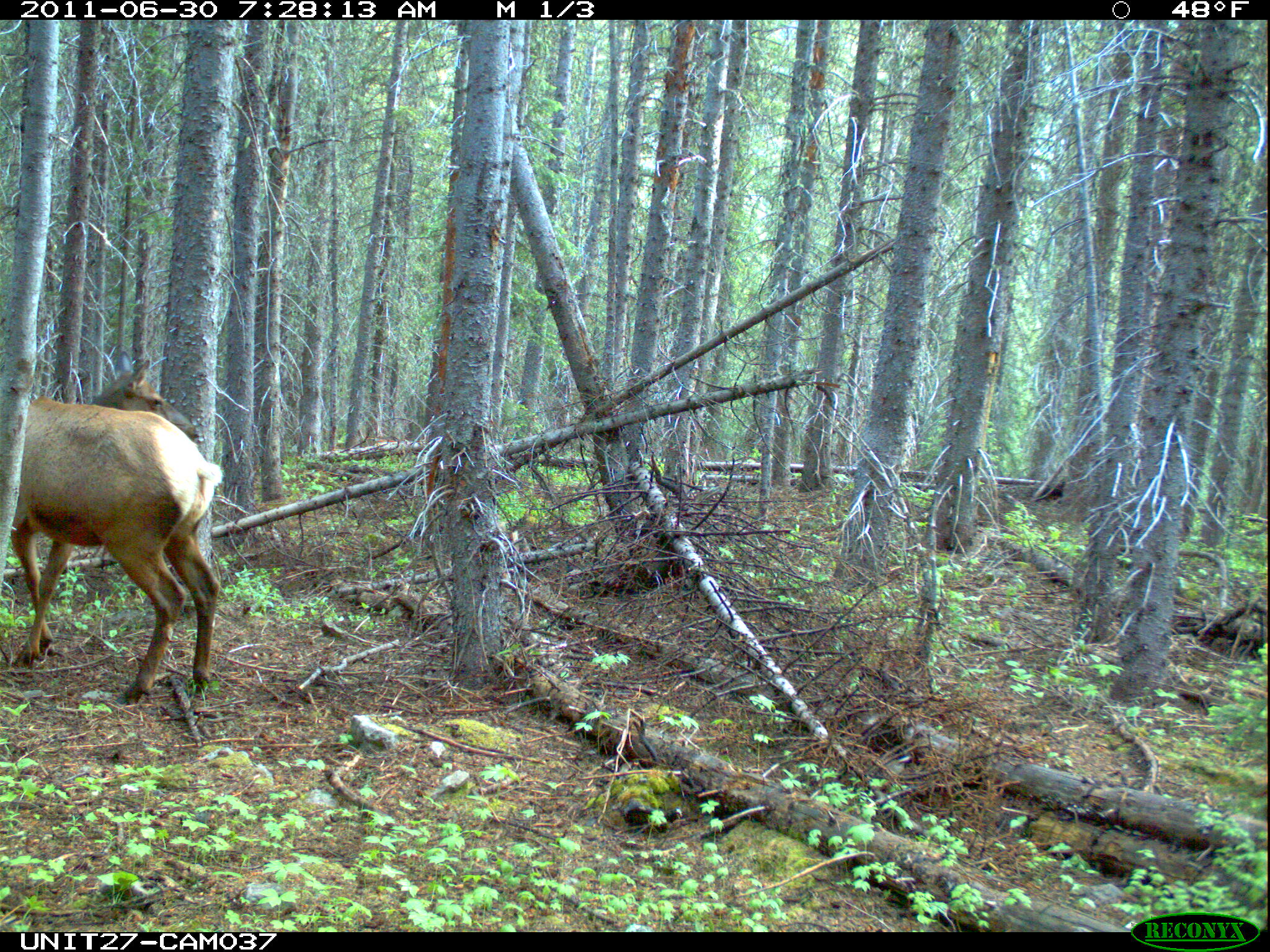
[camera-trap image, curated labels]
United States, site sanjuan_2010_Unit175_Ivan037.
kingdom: Animalia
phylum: Chordata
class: Mammalia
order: Artiodactyla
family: Cervidae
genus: Cervus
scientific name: Cervus elaphus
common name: red deer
Cervus elaphus (red deer).